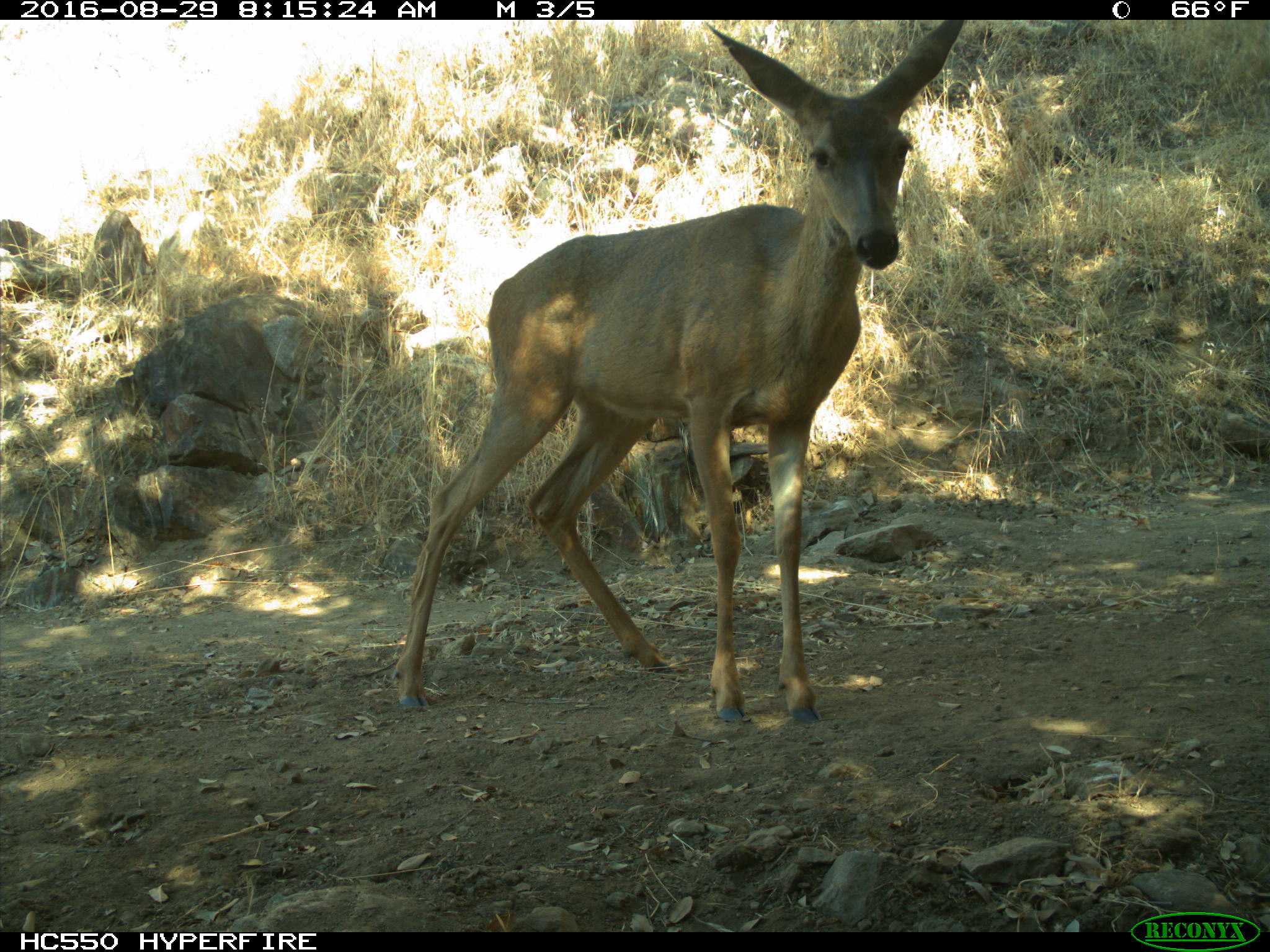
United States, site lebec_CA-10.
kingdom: Animalia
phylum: Chordata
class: Mammalia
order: Artiodactyla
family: Cervidae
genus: Odocoileus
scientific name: Odocoileus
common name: deer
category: unidentified deer